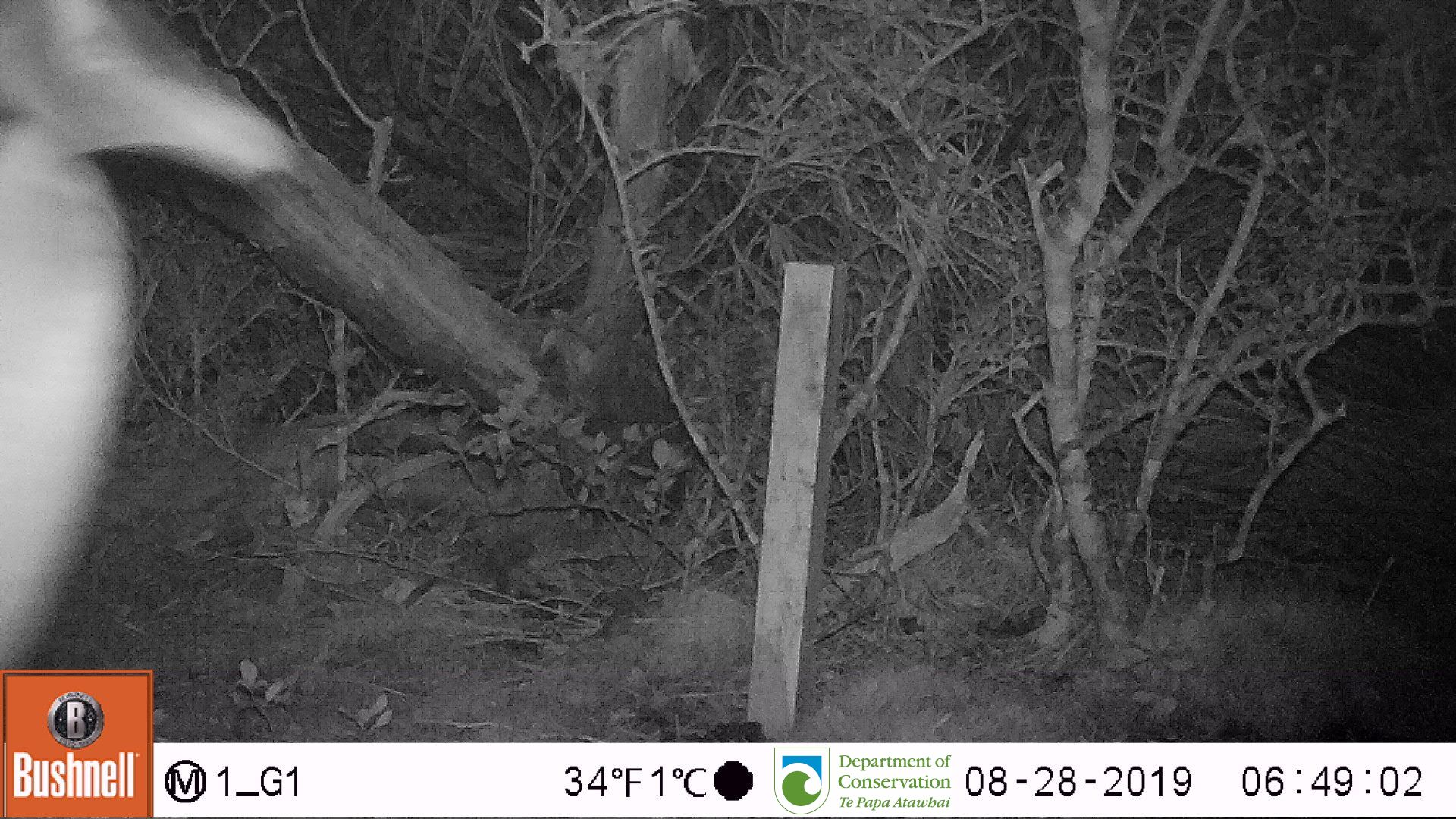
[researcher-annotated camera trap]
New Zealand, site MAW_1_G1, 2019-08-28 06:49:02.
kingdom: Animalia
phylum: Chordata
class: Aves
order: Sphenisciformes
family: Spheniscidae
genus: Megadyptes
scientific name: Megadyptes antipodes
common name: yellow-eyed penguin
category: yellow eyed penguin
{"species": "yellow eyed penguin (yellow-eyed penguin) (Megadyptes antipodes)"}